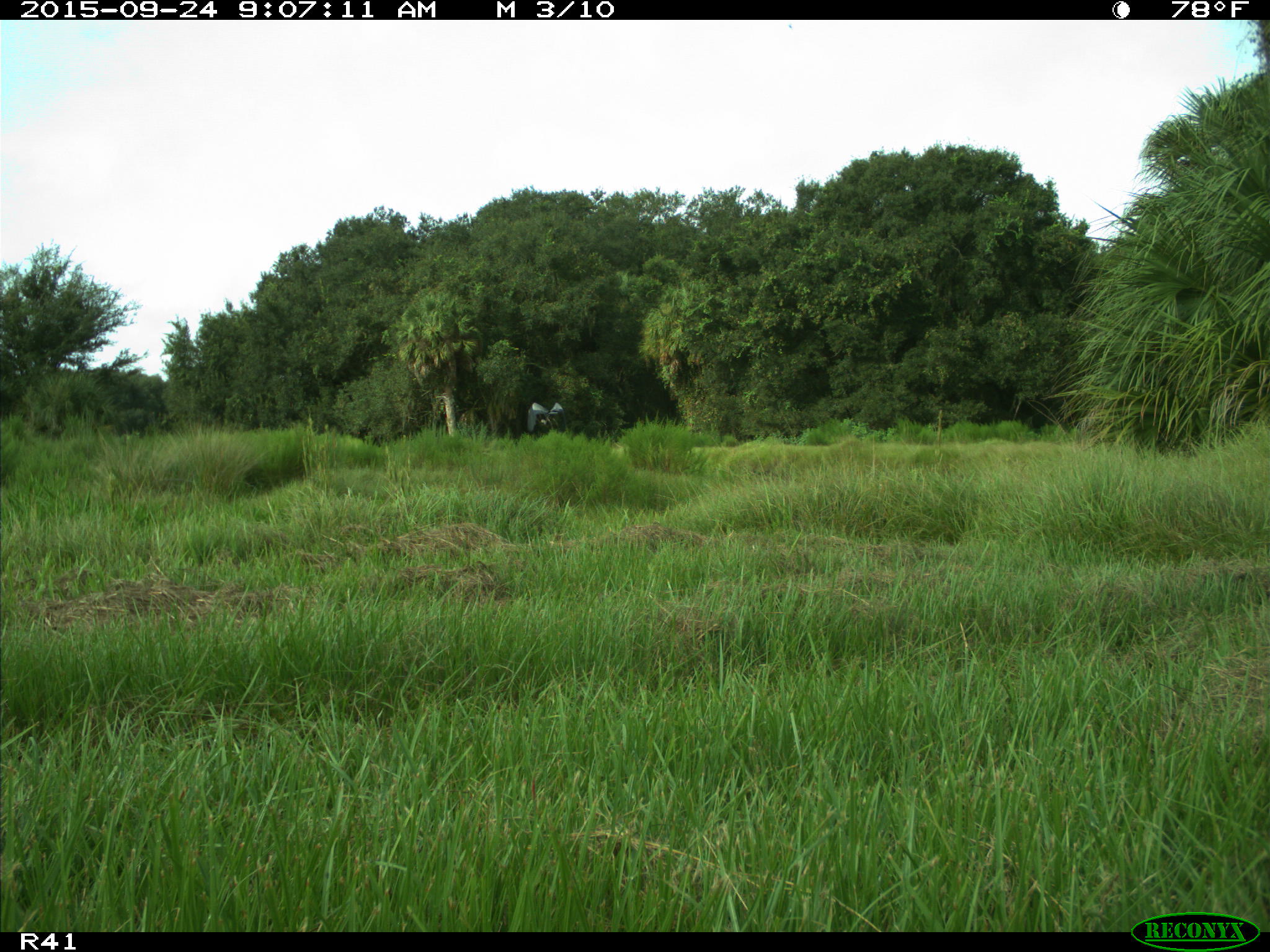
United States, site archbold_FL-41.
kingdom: Animalia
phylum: Chordata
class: Aves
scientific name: Aves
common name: birds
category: unidentified bird